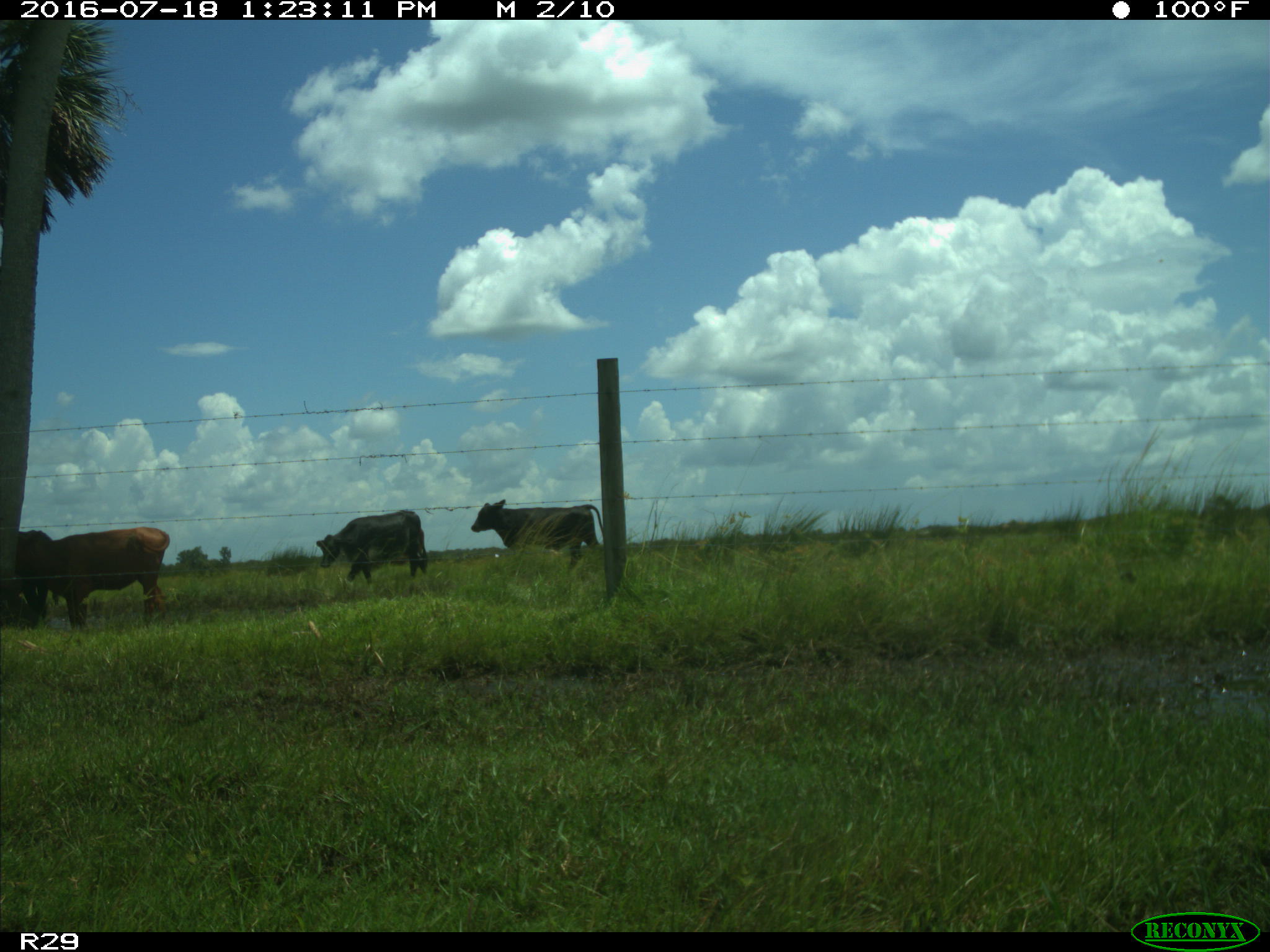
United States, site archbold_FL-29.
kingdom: Animalia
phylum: Chordata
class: Mammalia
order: Artiodactyla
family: Bovidae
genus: Bos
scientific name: Bos taurus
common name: domestic cow